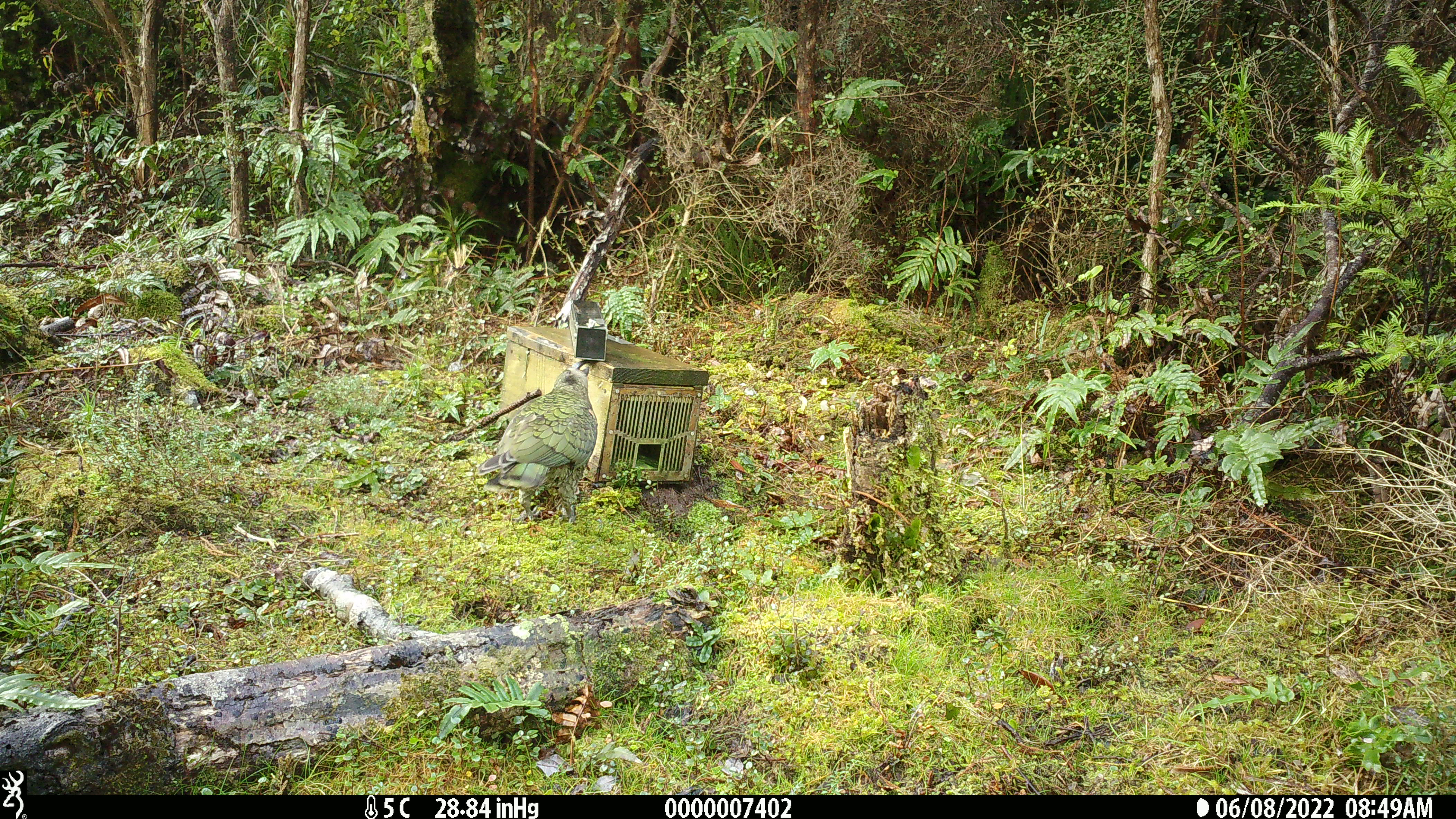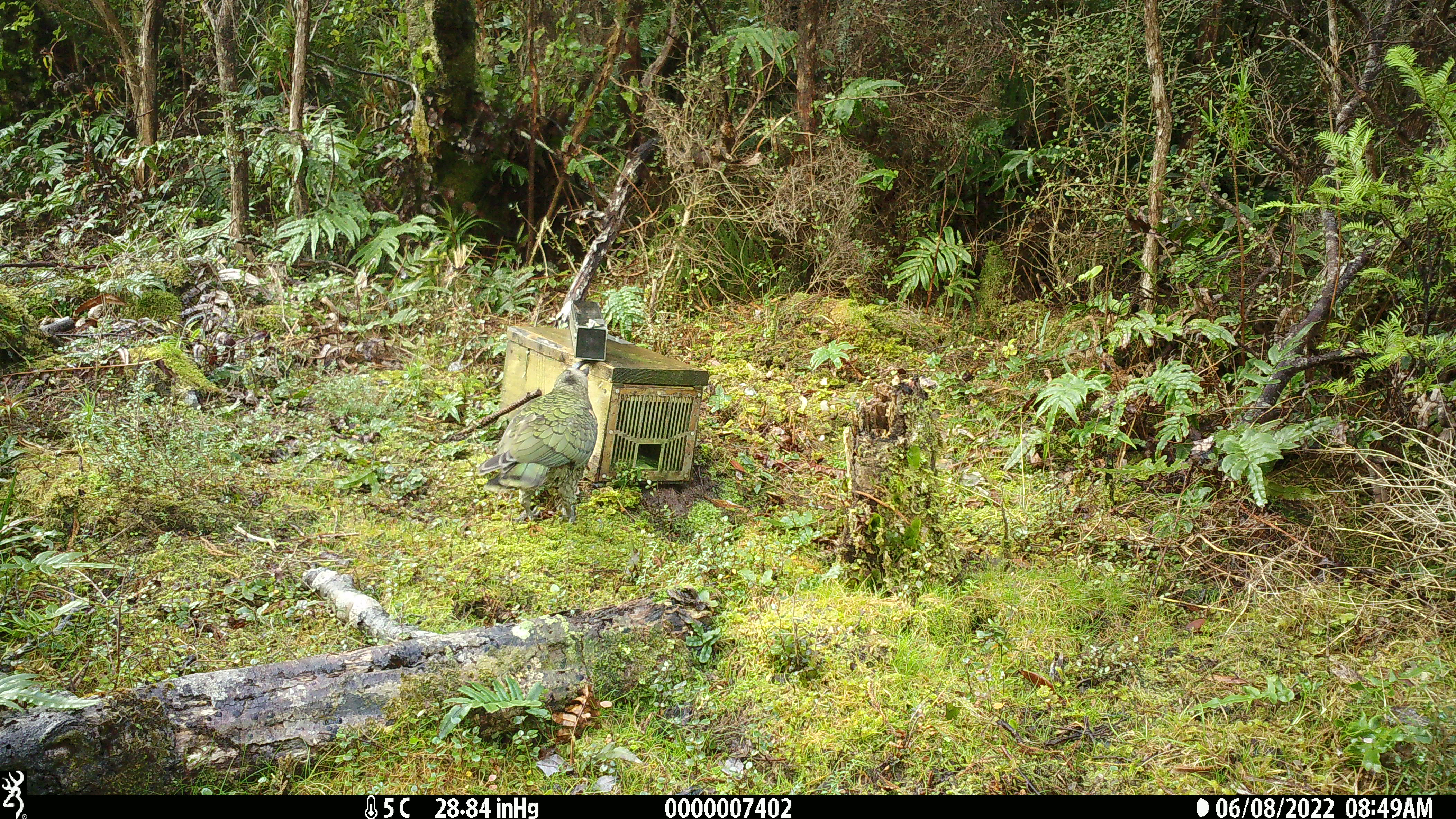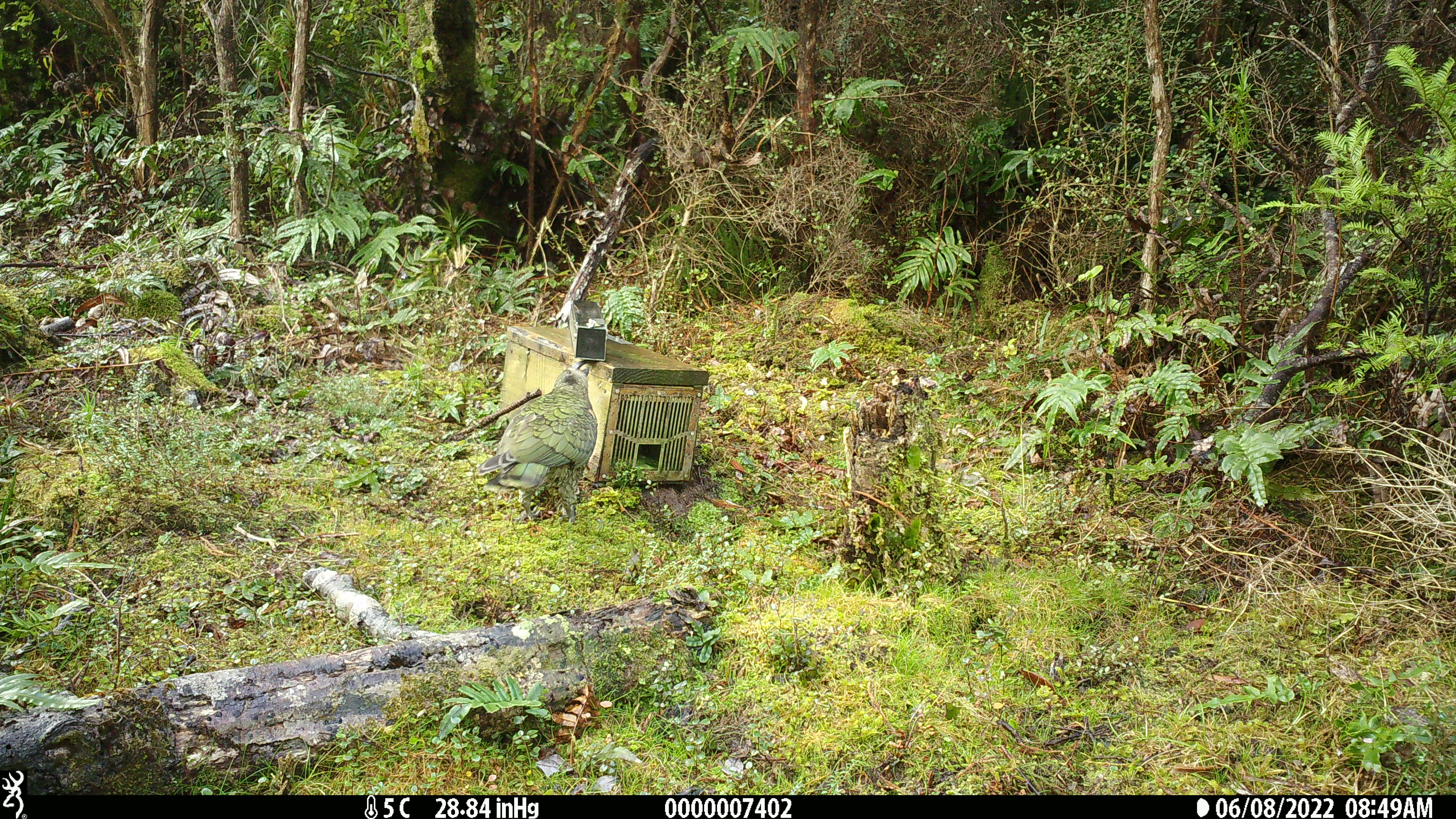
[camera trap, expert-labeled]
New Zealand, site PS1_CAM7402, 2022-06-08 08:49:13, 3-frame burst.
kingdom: Animalia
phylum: Chordata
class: Aves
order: Psittaciformes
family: Strigopidae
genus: Nestor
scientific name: Nestor notabilis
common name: kea